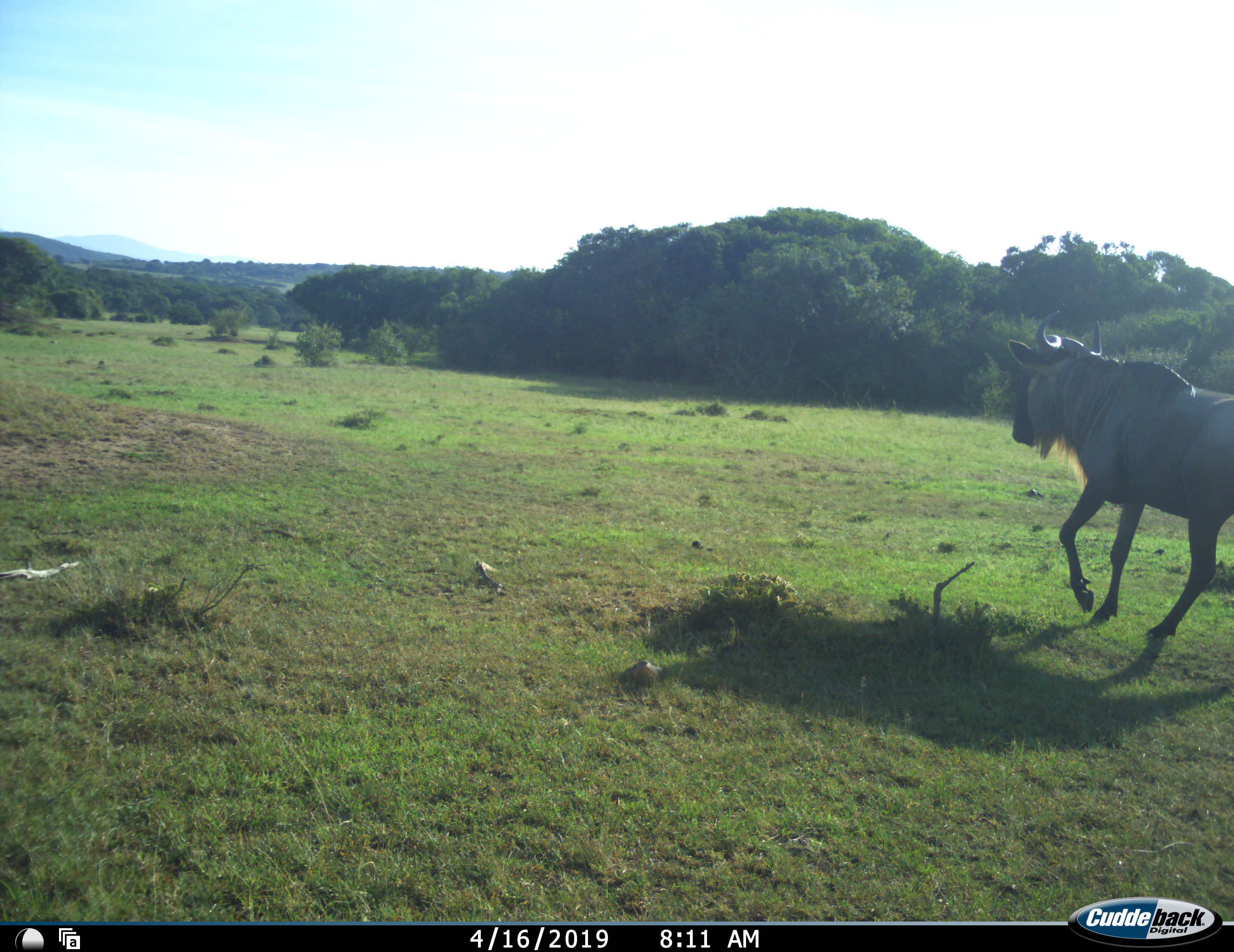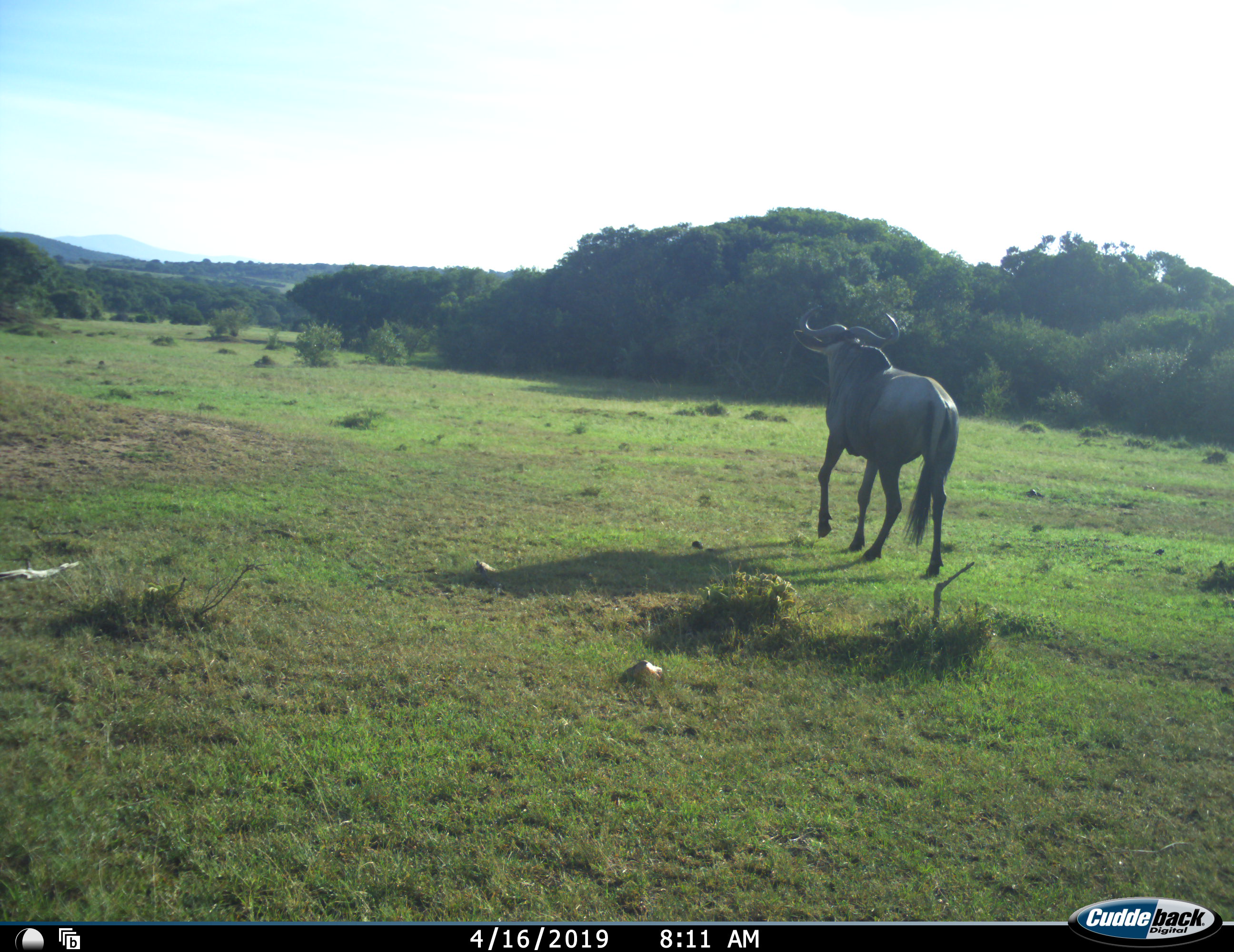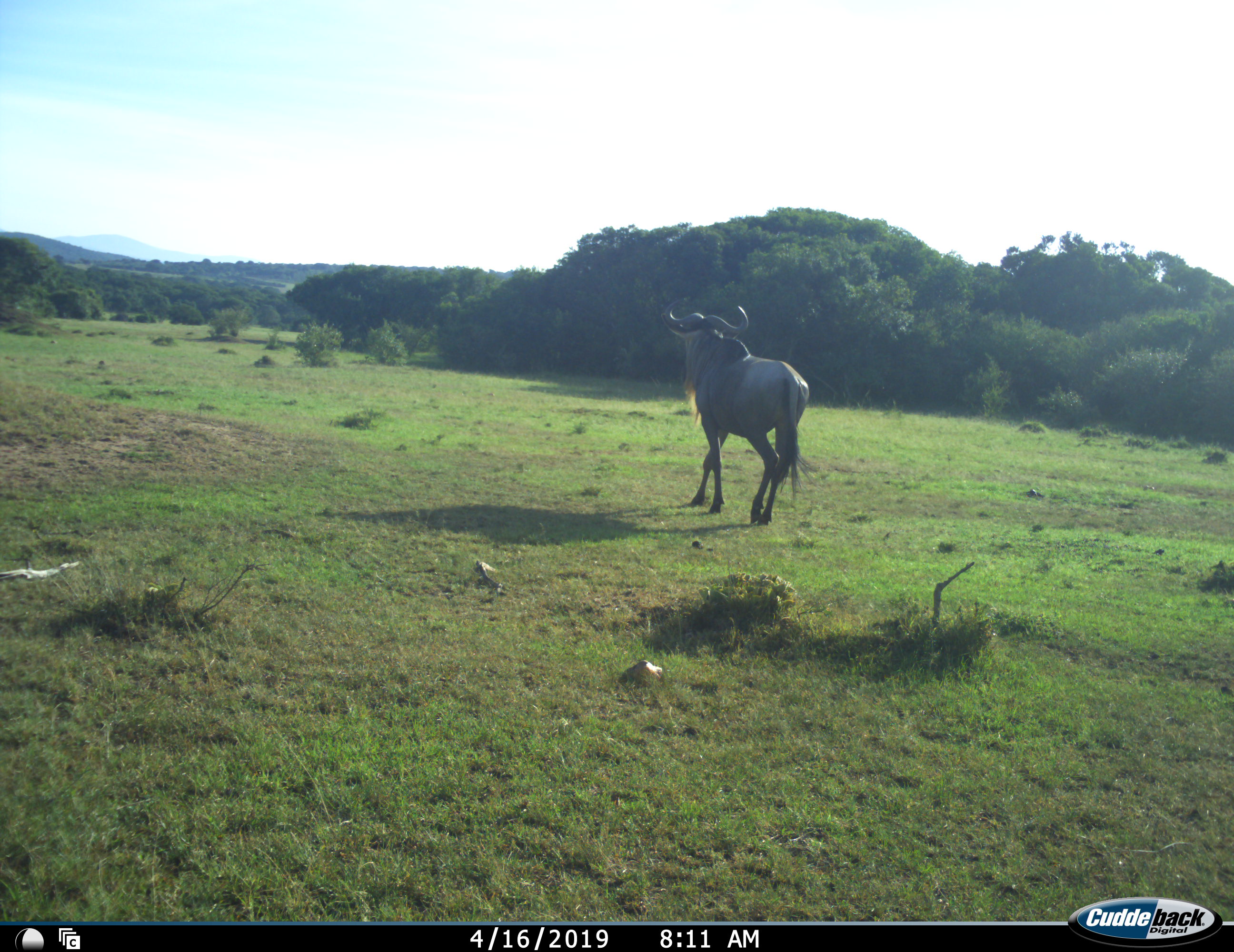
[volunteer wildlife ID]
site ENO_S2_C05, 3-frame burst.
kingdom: Animalia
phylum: Chordata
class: Mammalia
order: Artiodactyla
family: Bovidae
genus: Connochaetes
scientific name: Connochaetes taurinus taurinus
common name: blue wildebeest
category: wildebeestblue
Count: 1.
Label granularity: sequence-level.